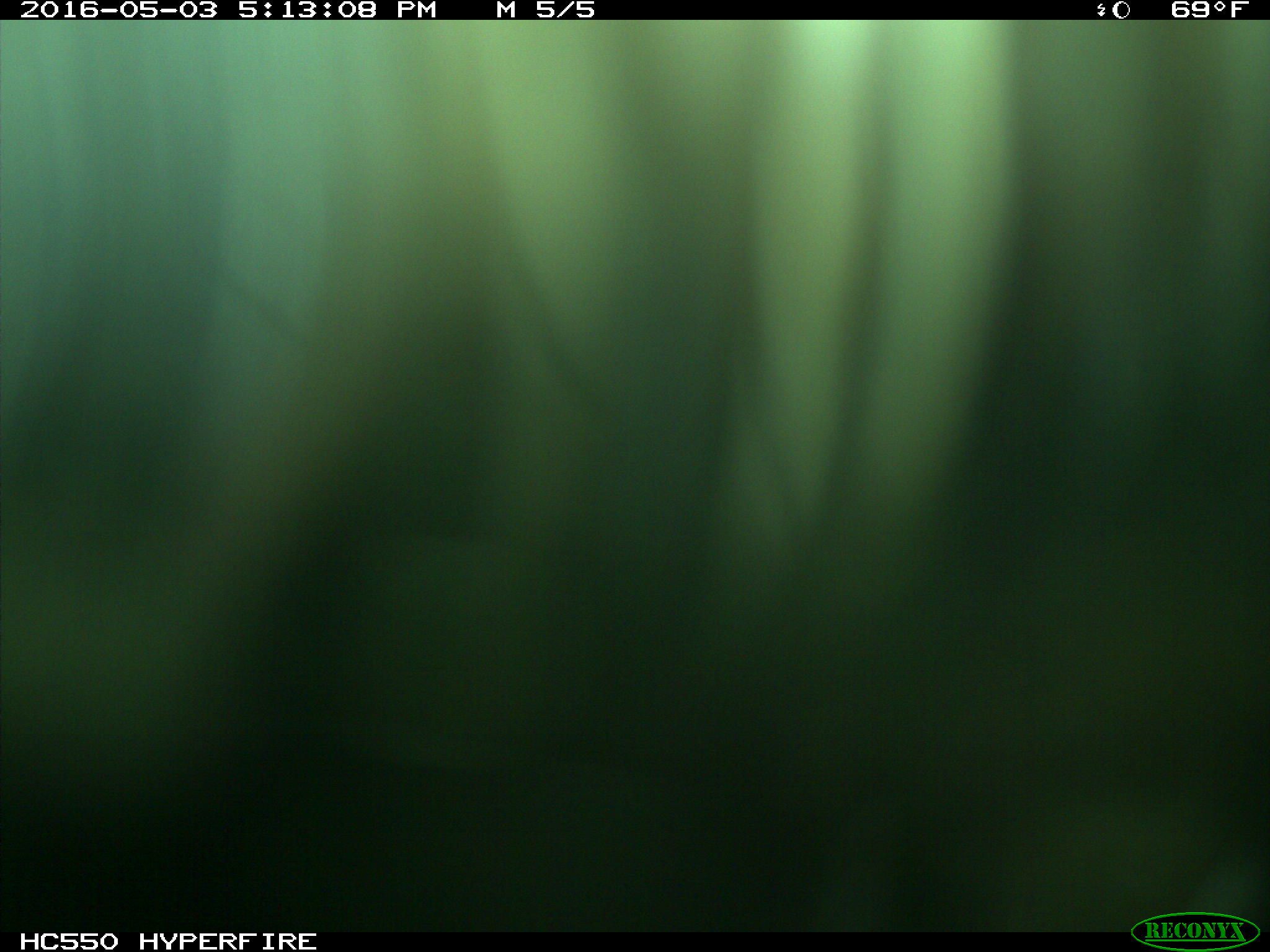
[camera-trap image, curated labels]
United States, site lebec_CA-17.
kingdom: Animalia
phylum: Chordata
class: Mammalia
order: Artiodactyla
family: Bovidae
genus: Bos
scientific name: Bos taurus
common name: domestic cow